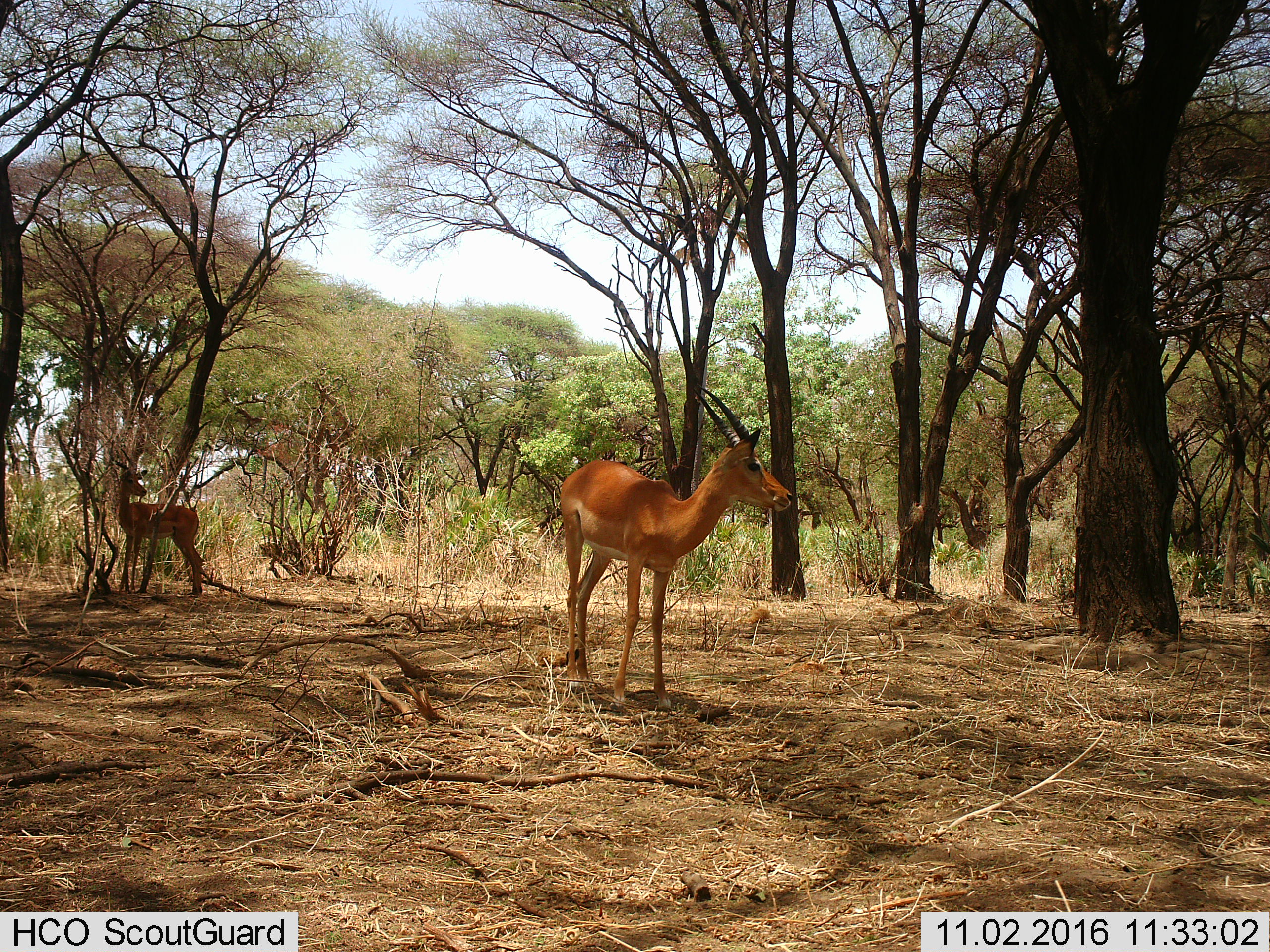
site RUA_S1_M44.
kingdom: Animalia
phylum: Chordata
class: Mammalia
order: Artiodactyla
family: Bovidae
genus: Aepyceros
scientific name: Aepyceros melampus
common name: impala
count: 2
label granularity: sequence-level